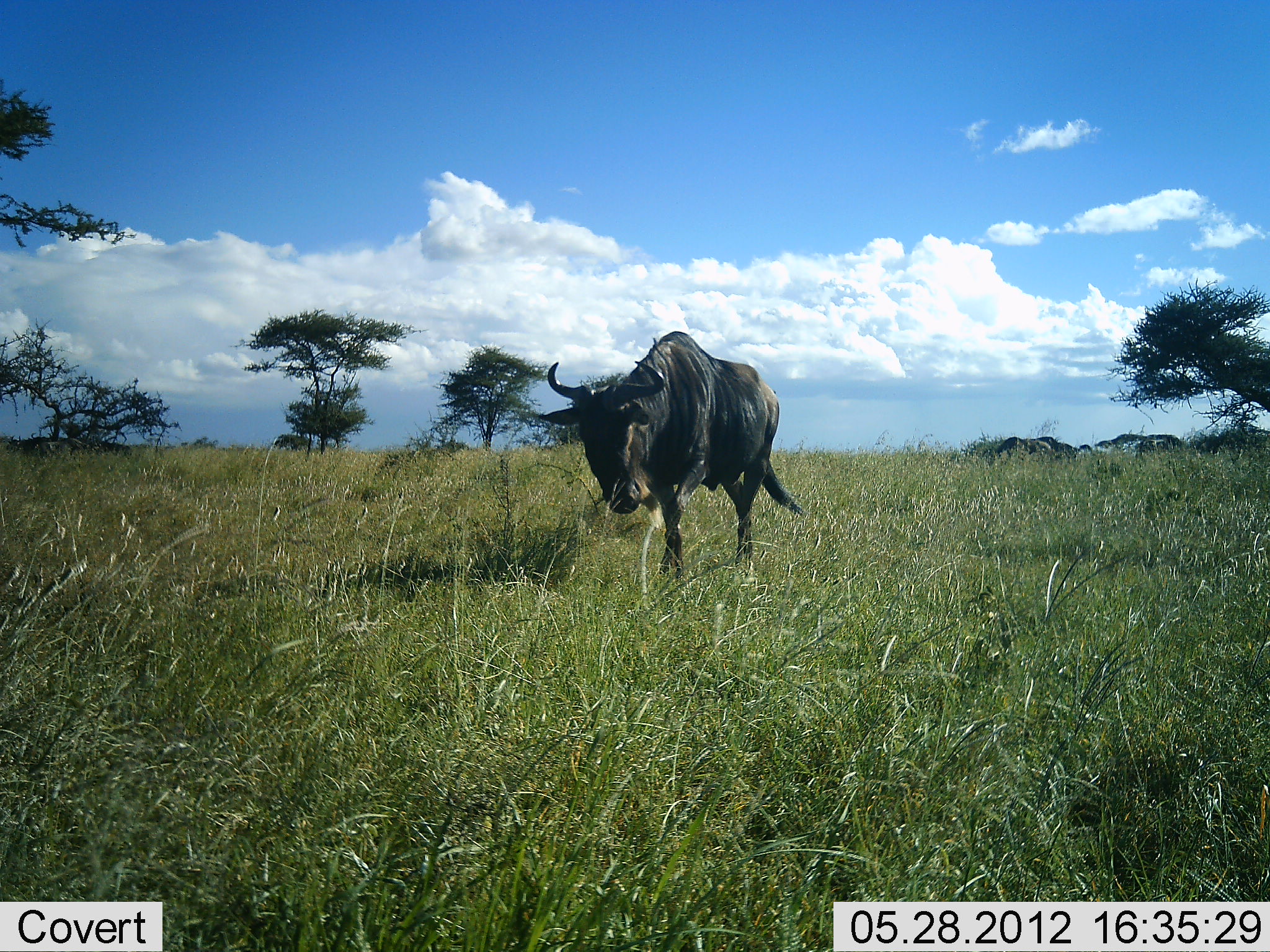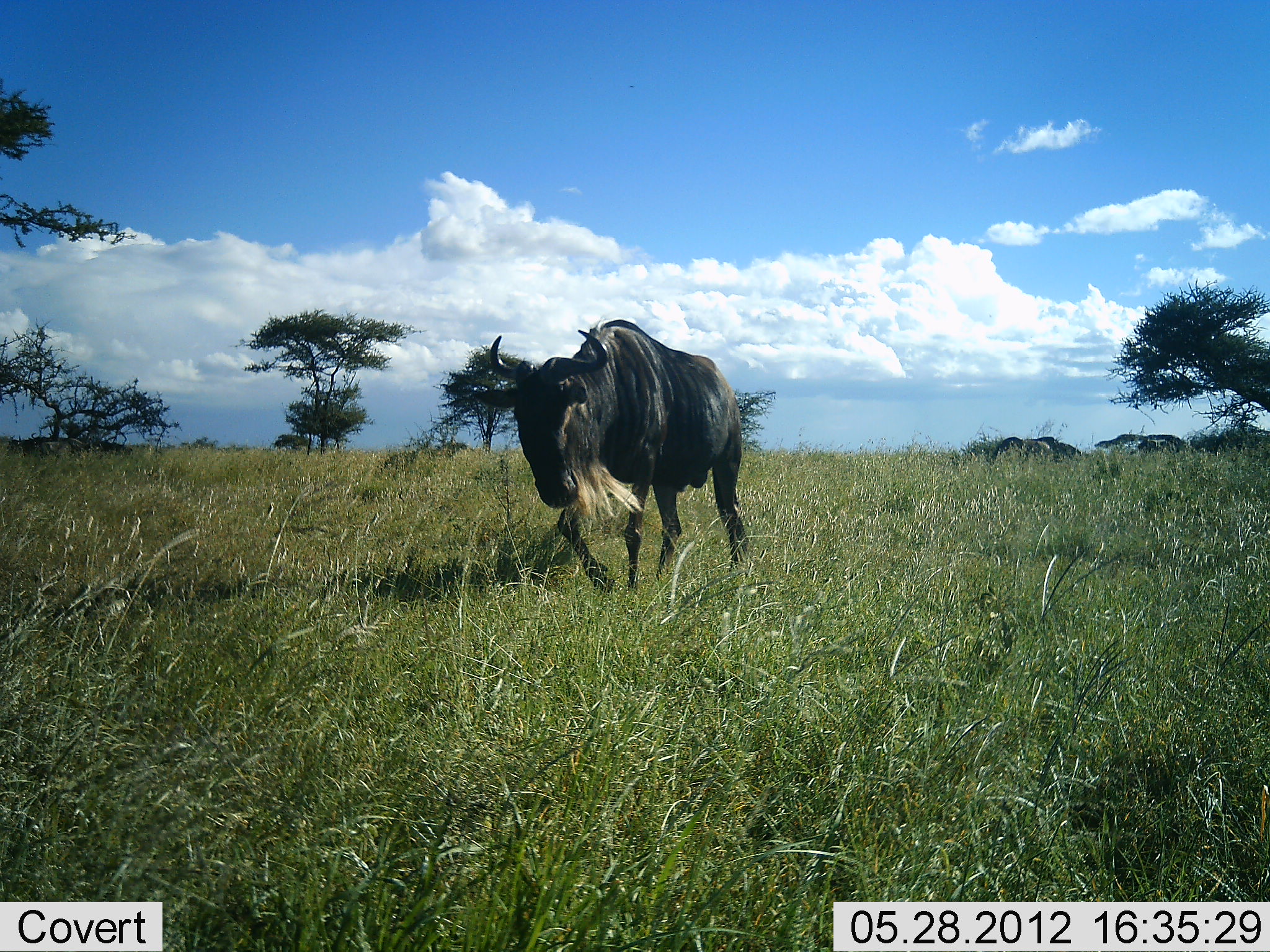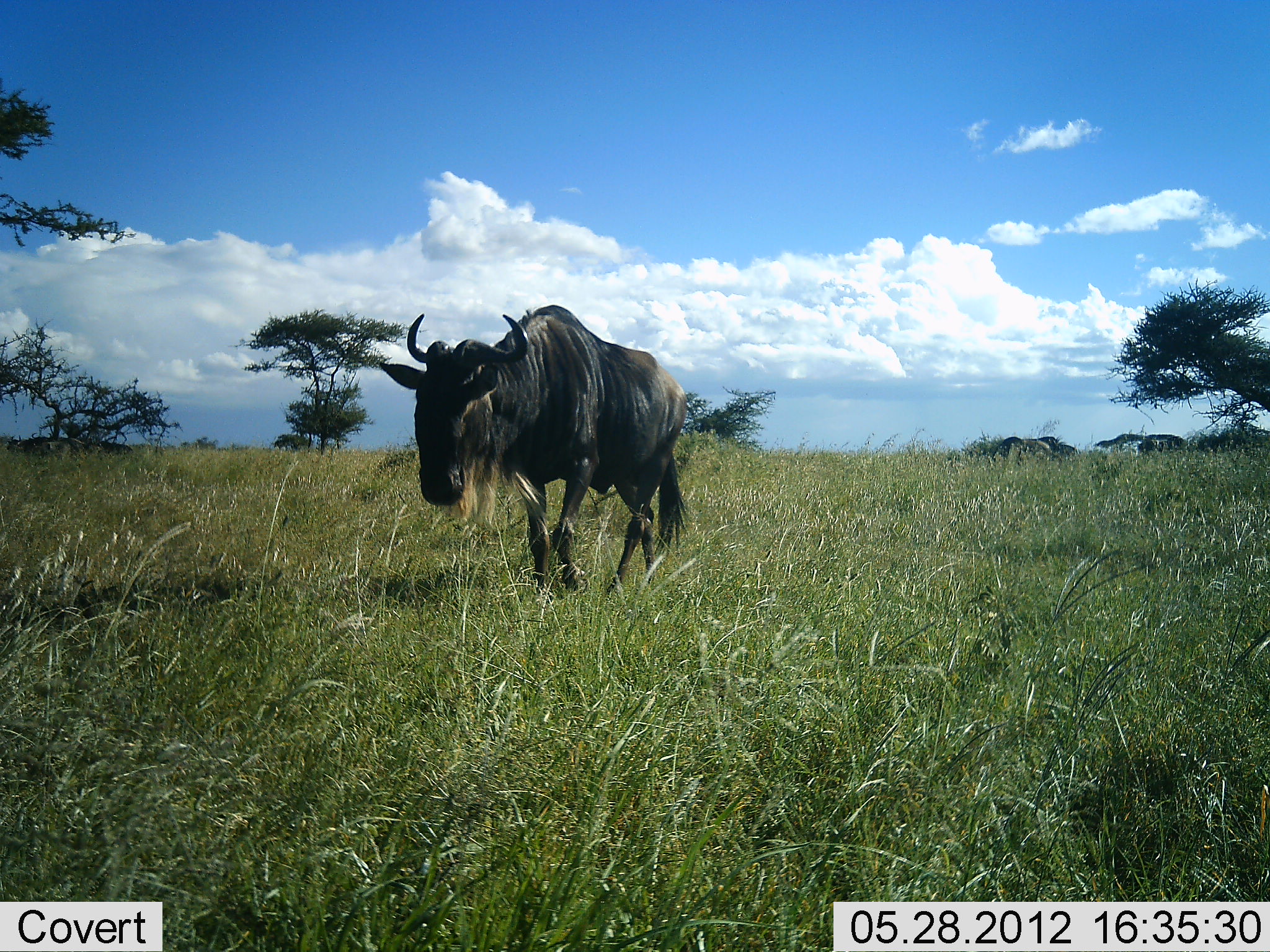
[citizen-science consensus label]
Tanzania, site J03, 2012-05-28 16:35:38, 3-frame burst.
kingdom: Animalia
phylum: Chordata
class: Mammalia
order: Artiodactyla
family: Bovidae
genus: Connochaetes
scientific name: Connochaetes taurinus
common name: blue wildebeest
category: wildebeest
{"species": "wildebeest (blue wildebeest) (Connochaetes taurinus)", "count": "1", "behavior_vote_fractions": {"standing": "20%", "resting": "0%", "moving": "100%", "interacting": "0%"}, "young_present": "0%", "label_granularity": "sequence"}